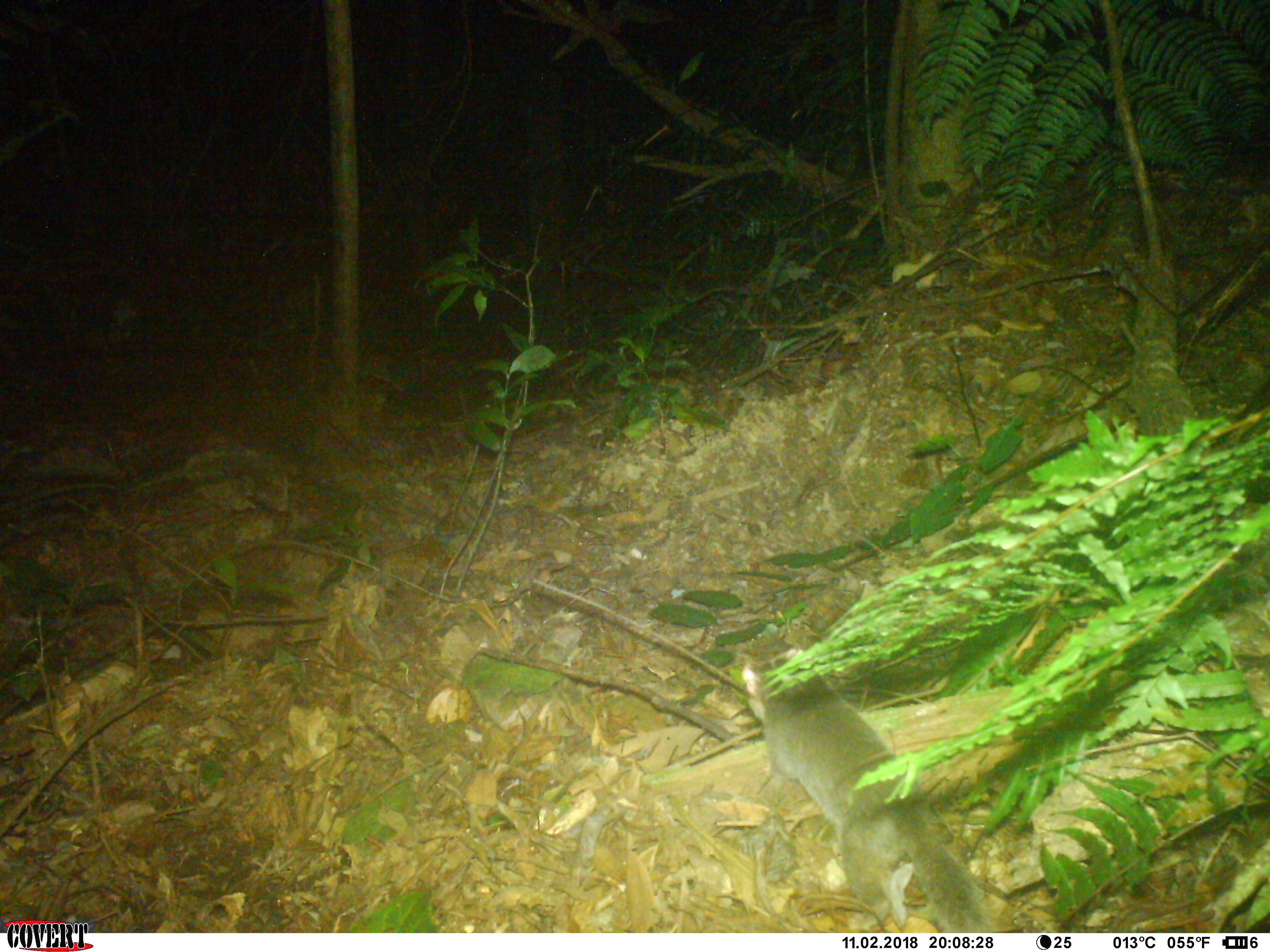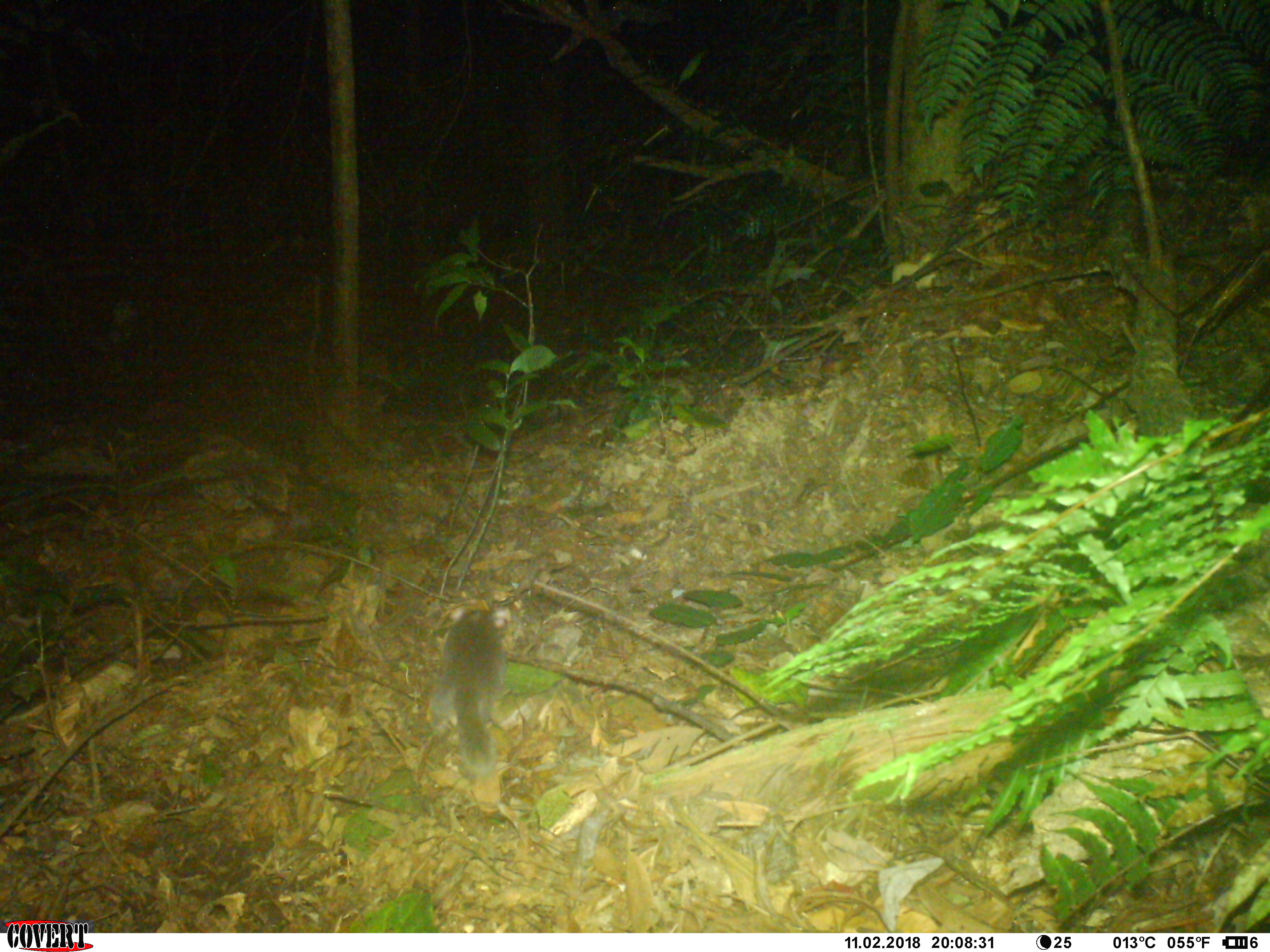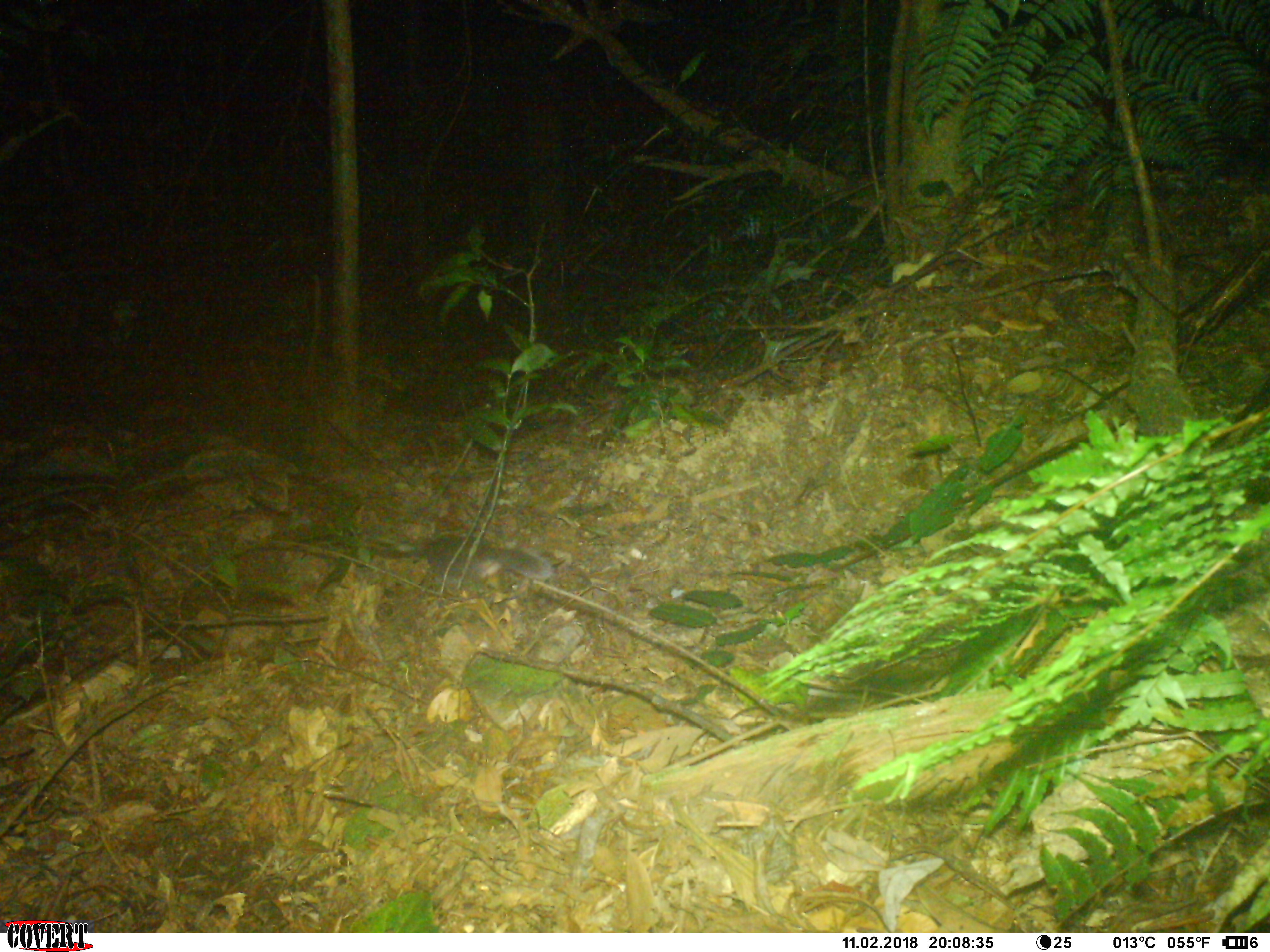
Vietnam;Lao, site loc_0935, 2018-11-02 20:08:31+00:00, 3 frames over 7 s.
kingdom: Animalia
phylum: Chordata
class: Mammalia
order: Carnivora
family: Mustelidae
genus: Melogale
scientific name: Melogale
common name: ferret badger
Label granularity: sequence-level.